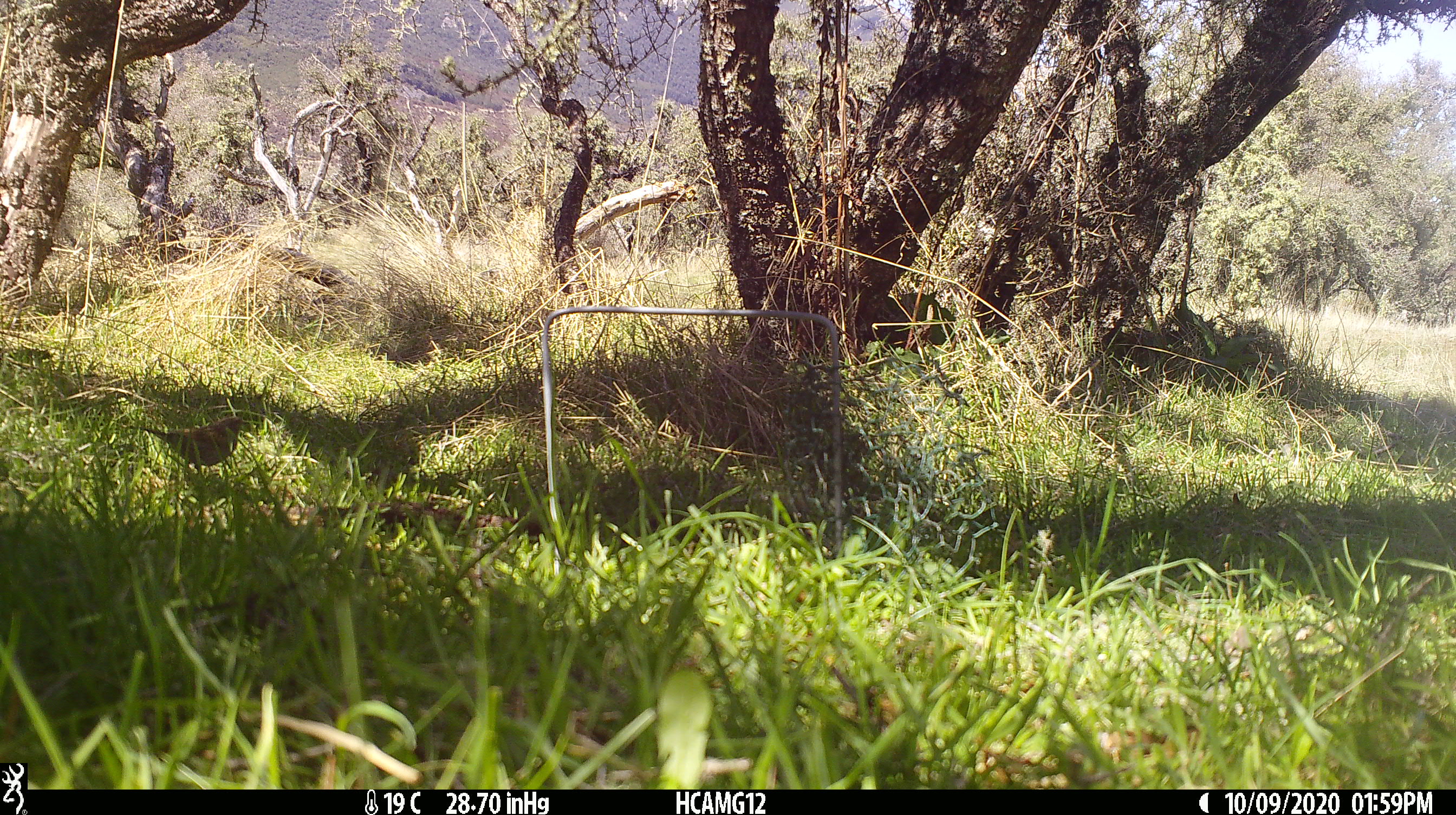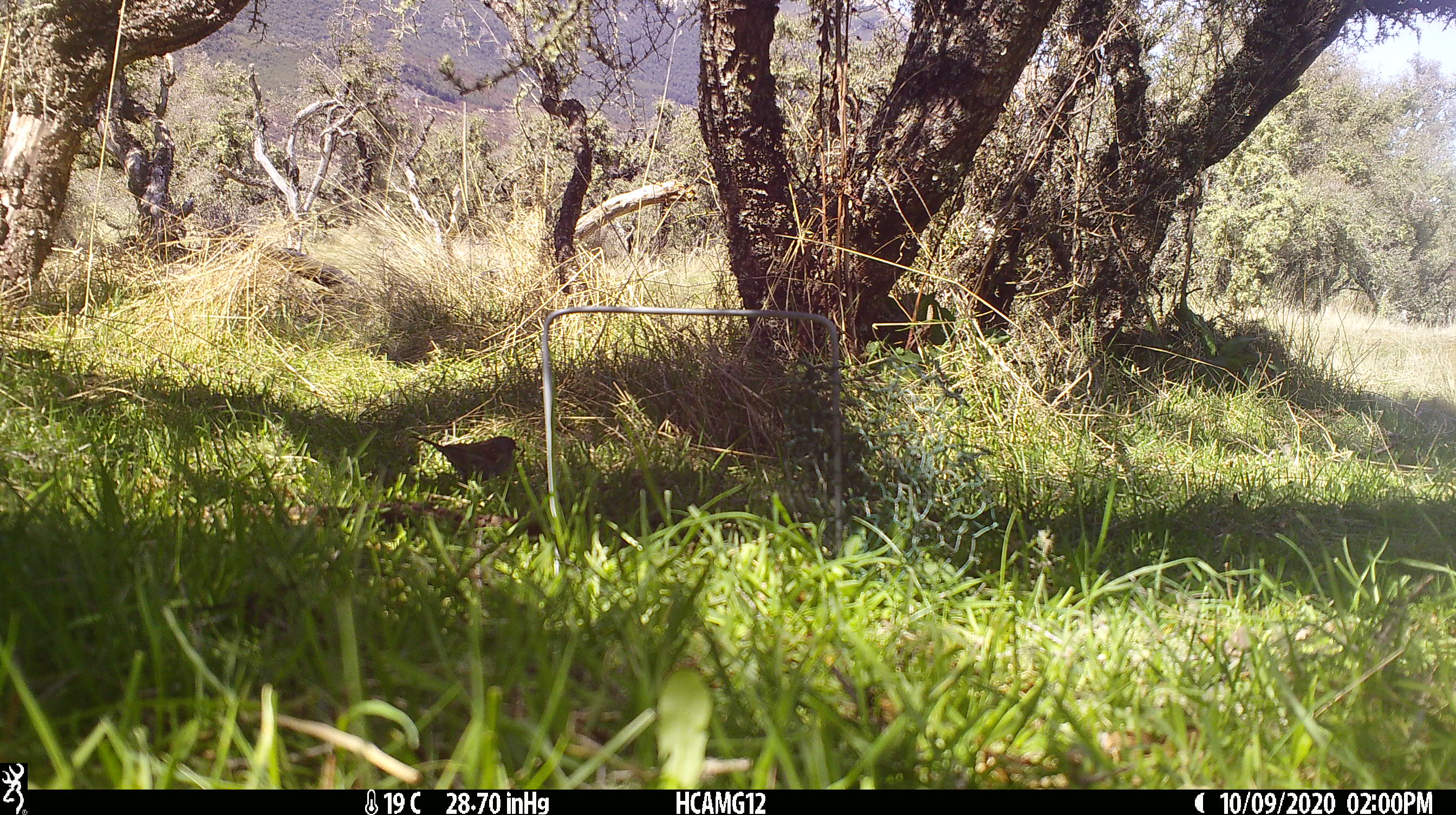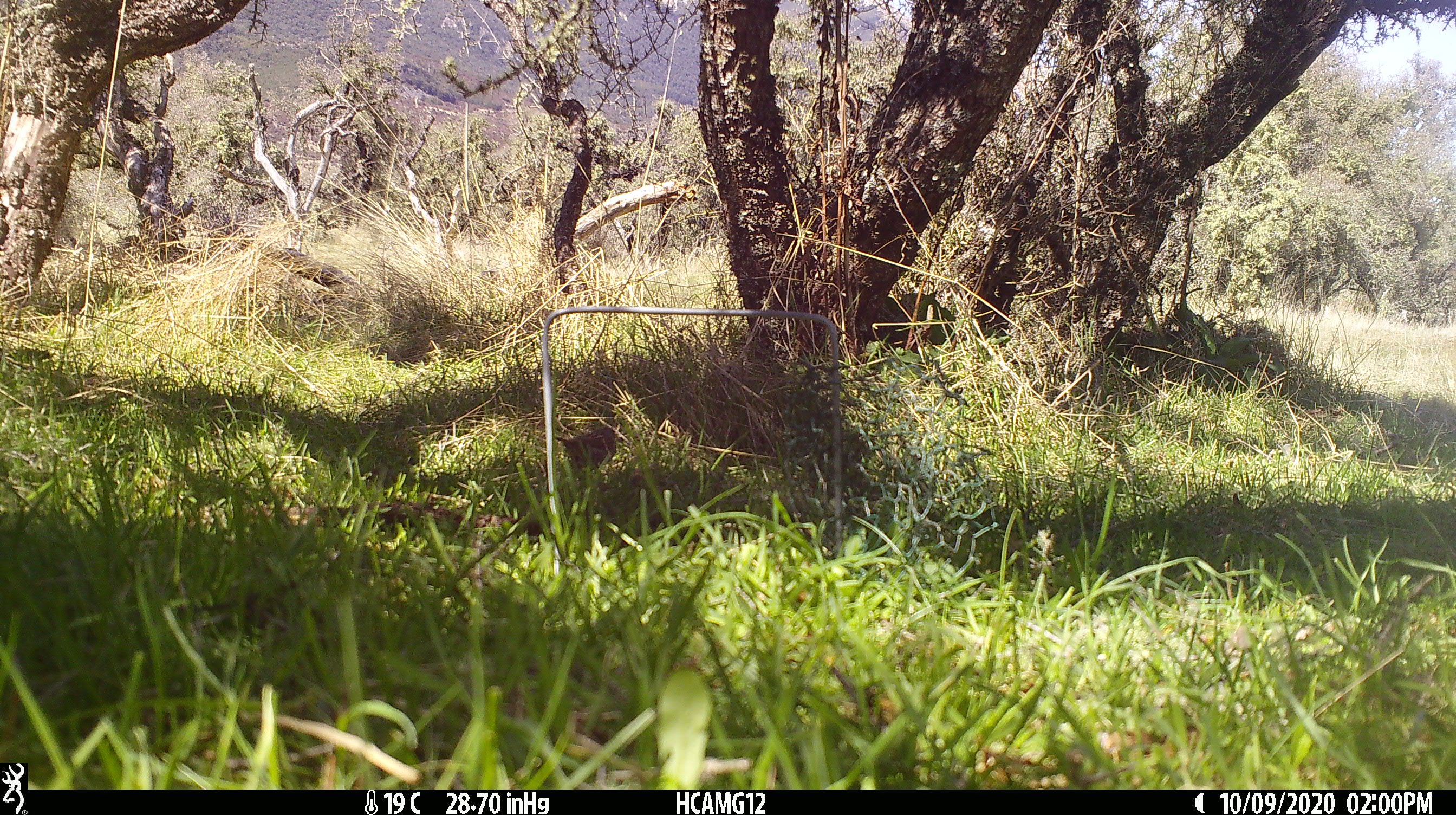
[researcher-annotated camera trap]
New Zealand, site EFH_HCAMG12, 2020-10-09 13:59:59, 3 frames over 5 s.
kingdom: Animalia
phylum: Chordata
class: Aves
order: Passeriformes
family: Prunellidae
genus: Prunella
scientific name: Prunella modularis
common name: dunnock